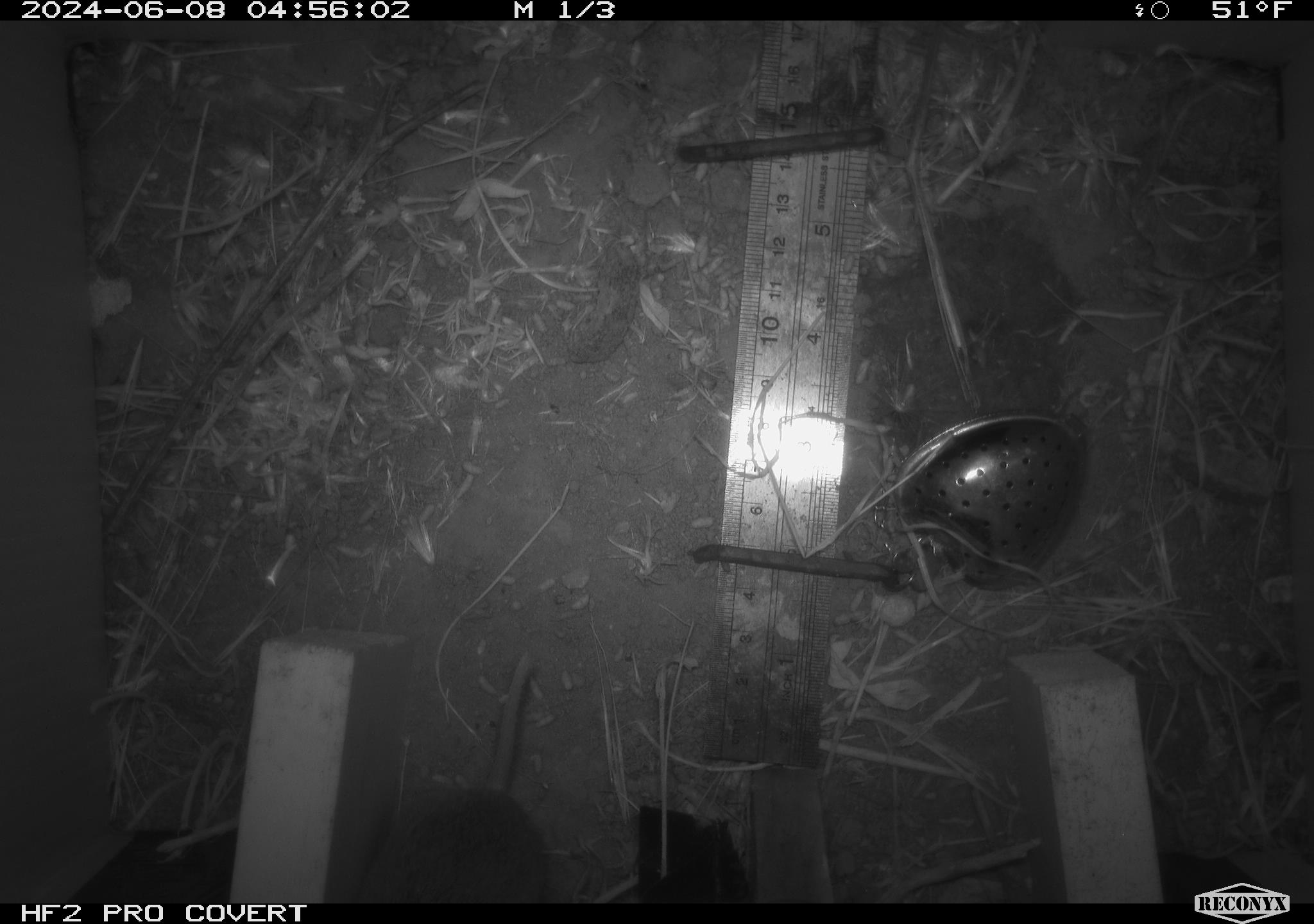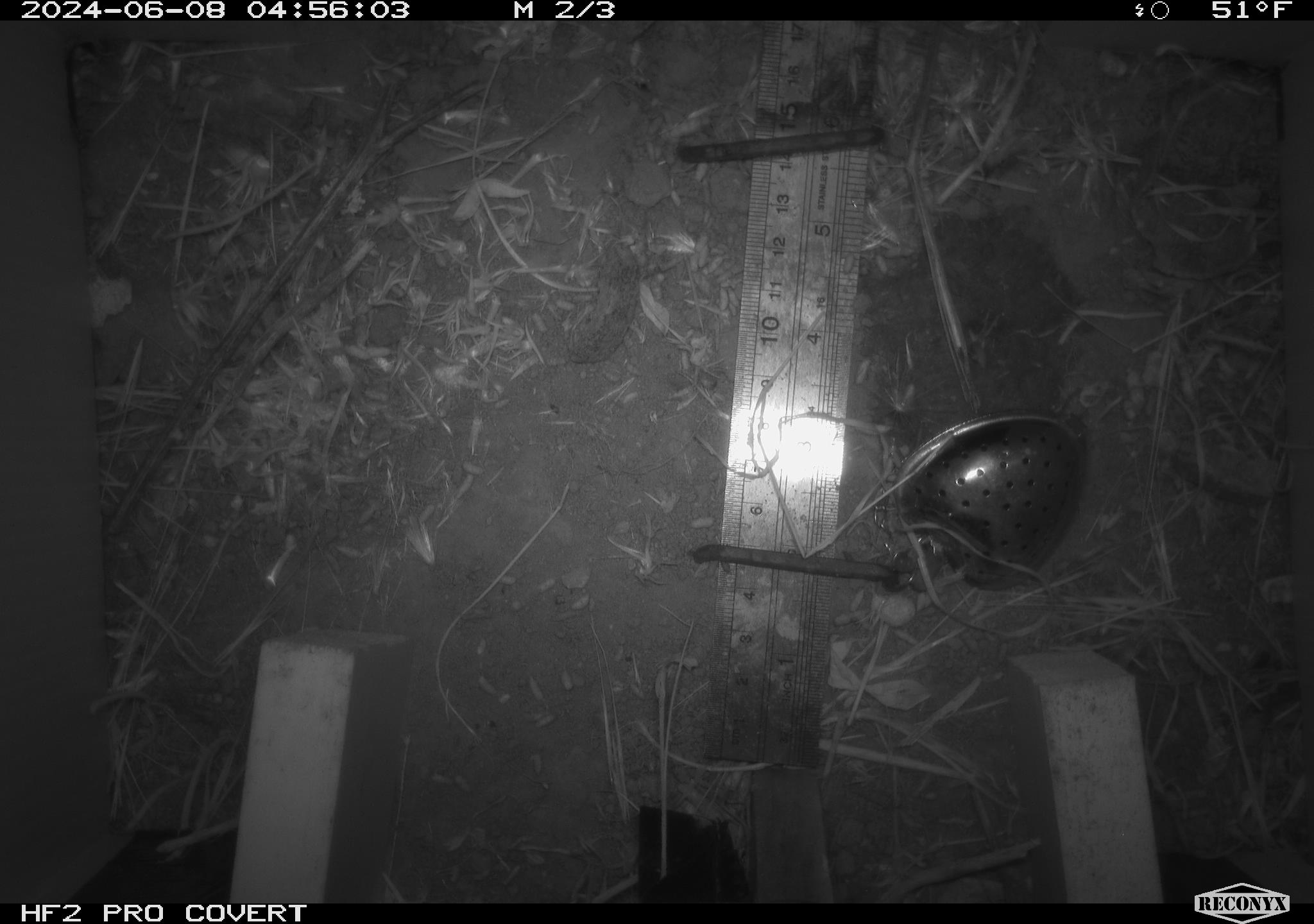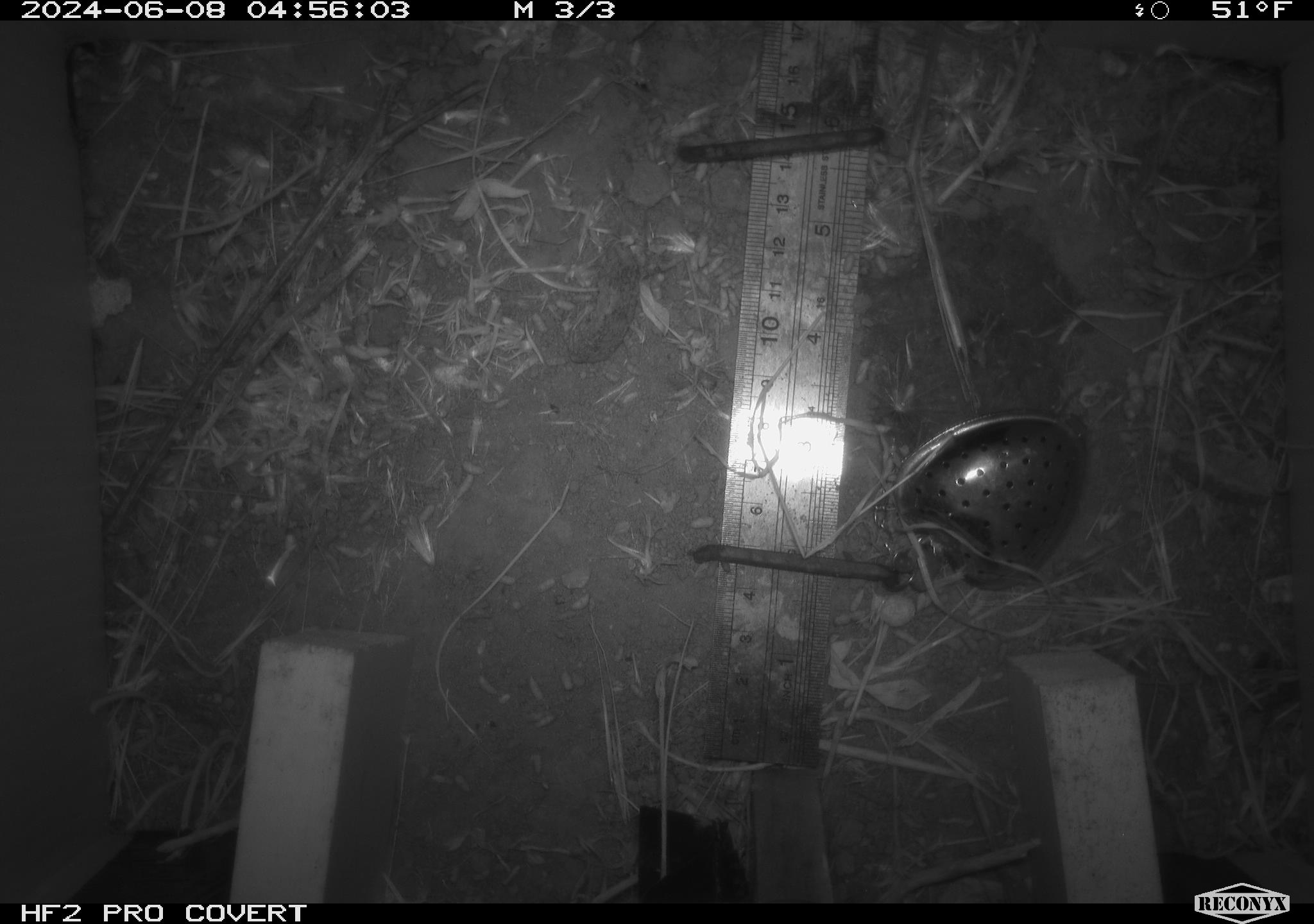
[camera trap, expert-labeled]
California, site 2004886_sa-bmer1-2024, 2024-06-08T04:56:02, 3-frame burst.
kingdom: Animalia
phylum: Chordata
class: Mammalia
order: Rodentia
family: Cricetidae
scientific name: Arvicolinae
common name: voles, lemmings, and muskrats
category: arvicolinae subfamily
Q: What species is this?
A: Arvicolinae subfamily (voles, lemmings, and muskrats) (Arvicolinae).